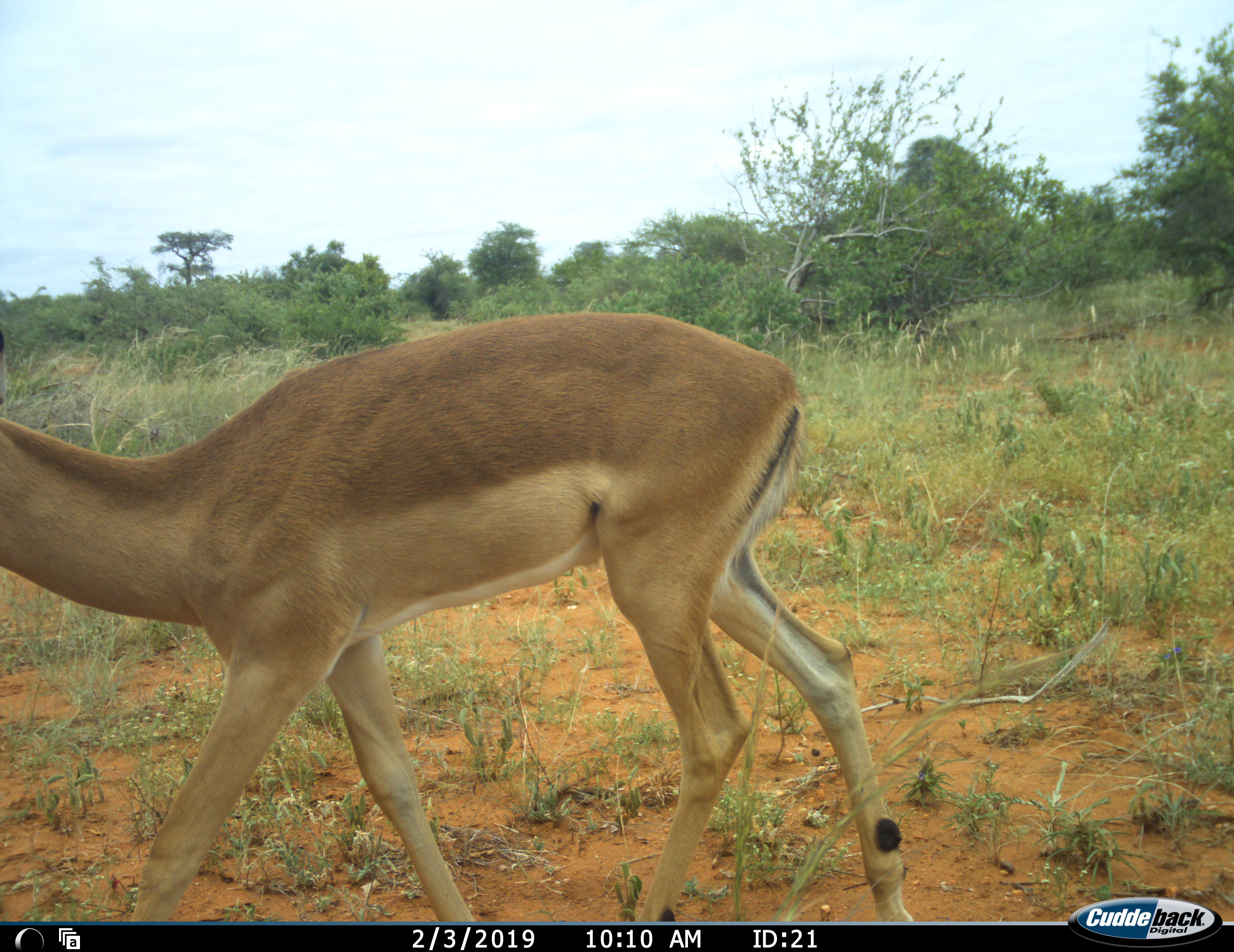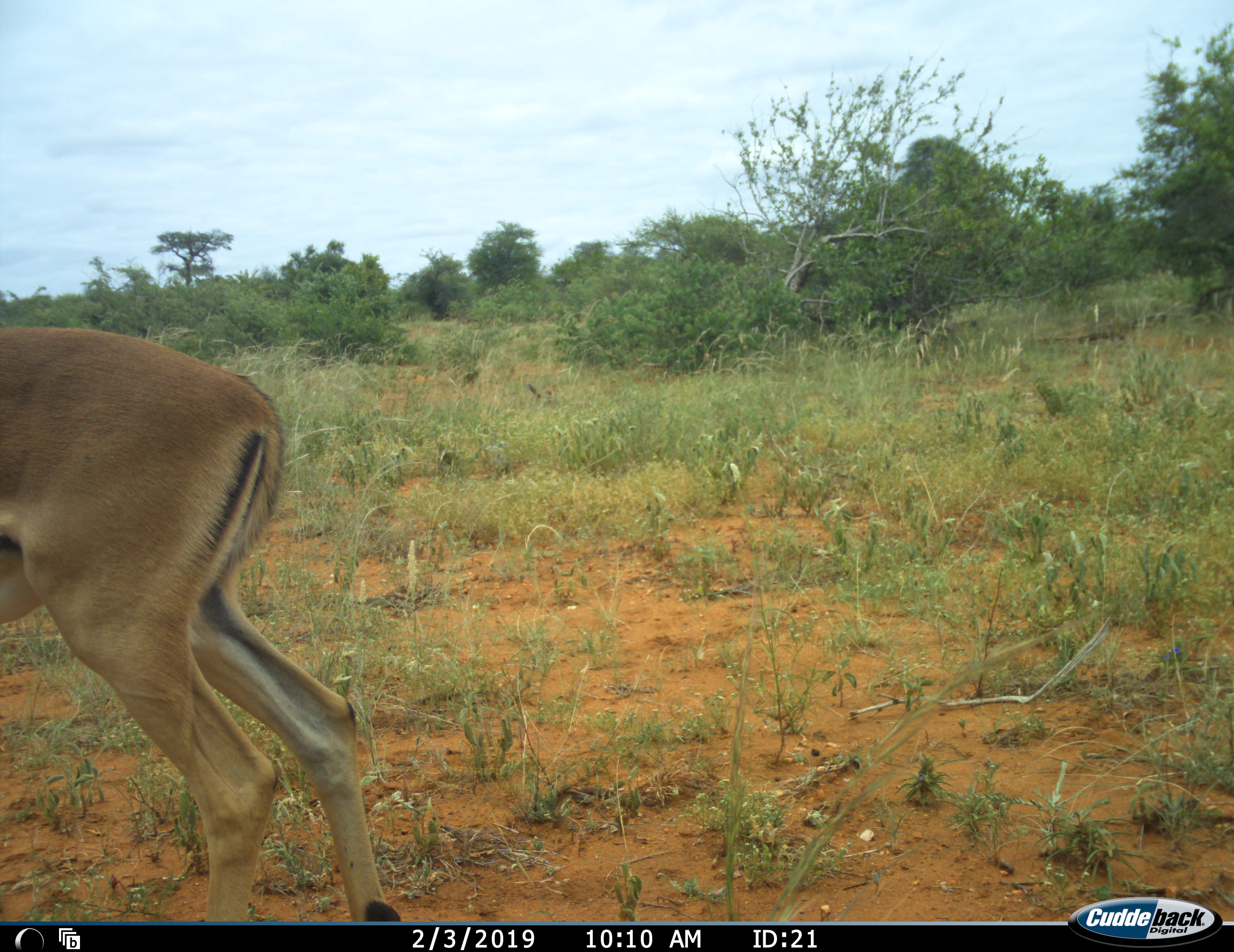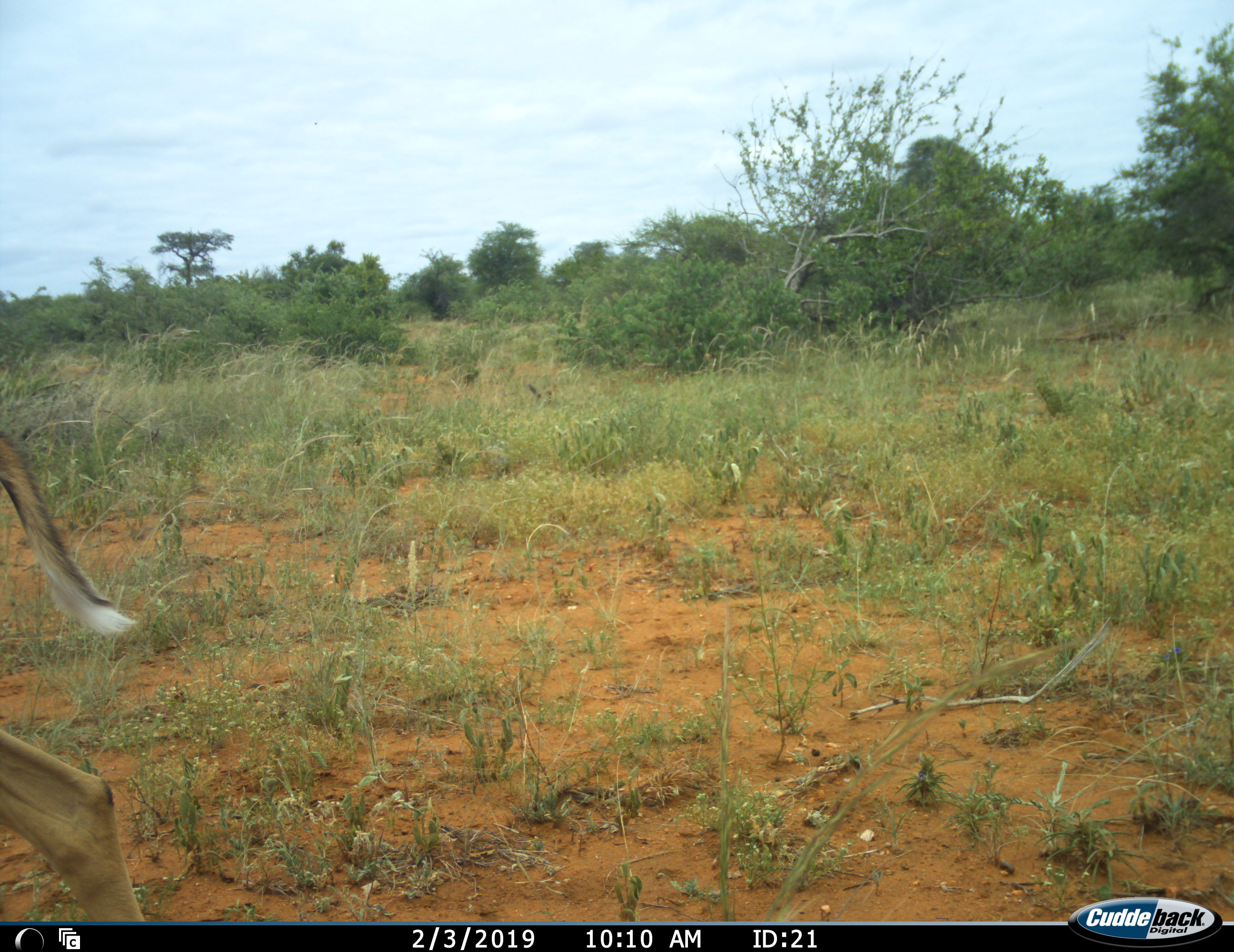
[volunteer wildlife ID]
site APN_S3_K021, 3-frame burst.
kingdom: Animalia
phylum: Chordata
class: Mammalia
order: Artiodactyla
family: Bovidae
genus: Aepyceros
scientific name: Aepyceros melampus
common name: impala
Impala (Aepyceros melampus), count 1. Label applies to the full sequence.